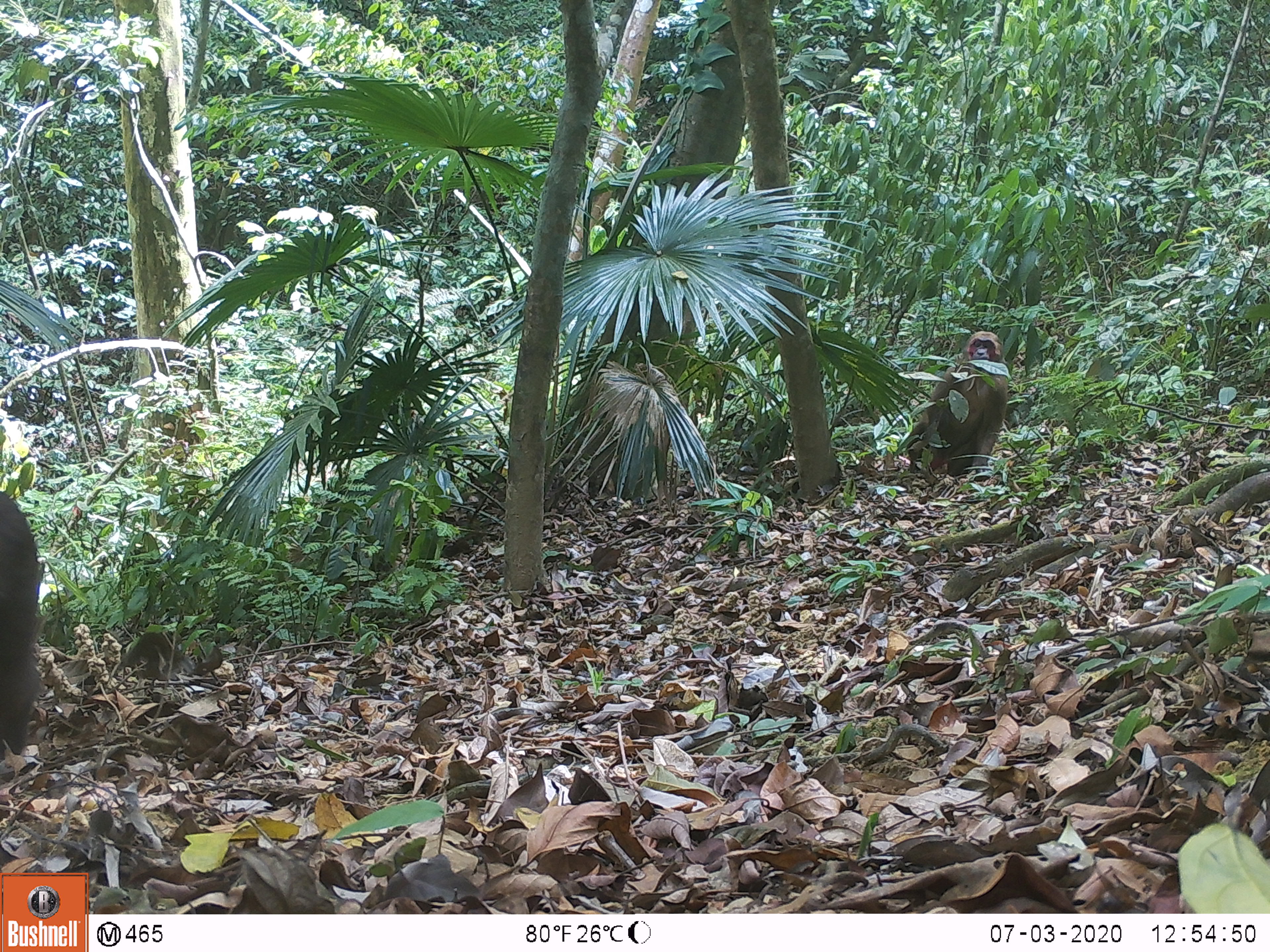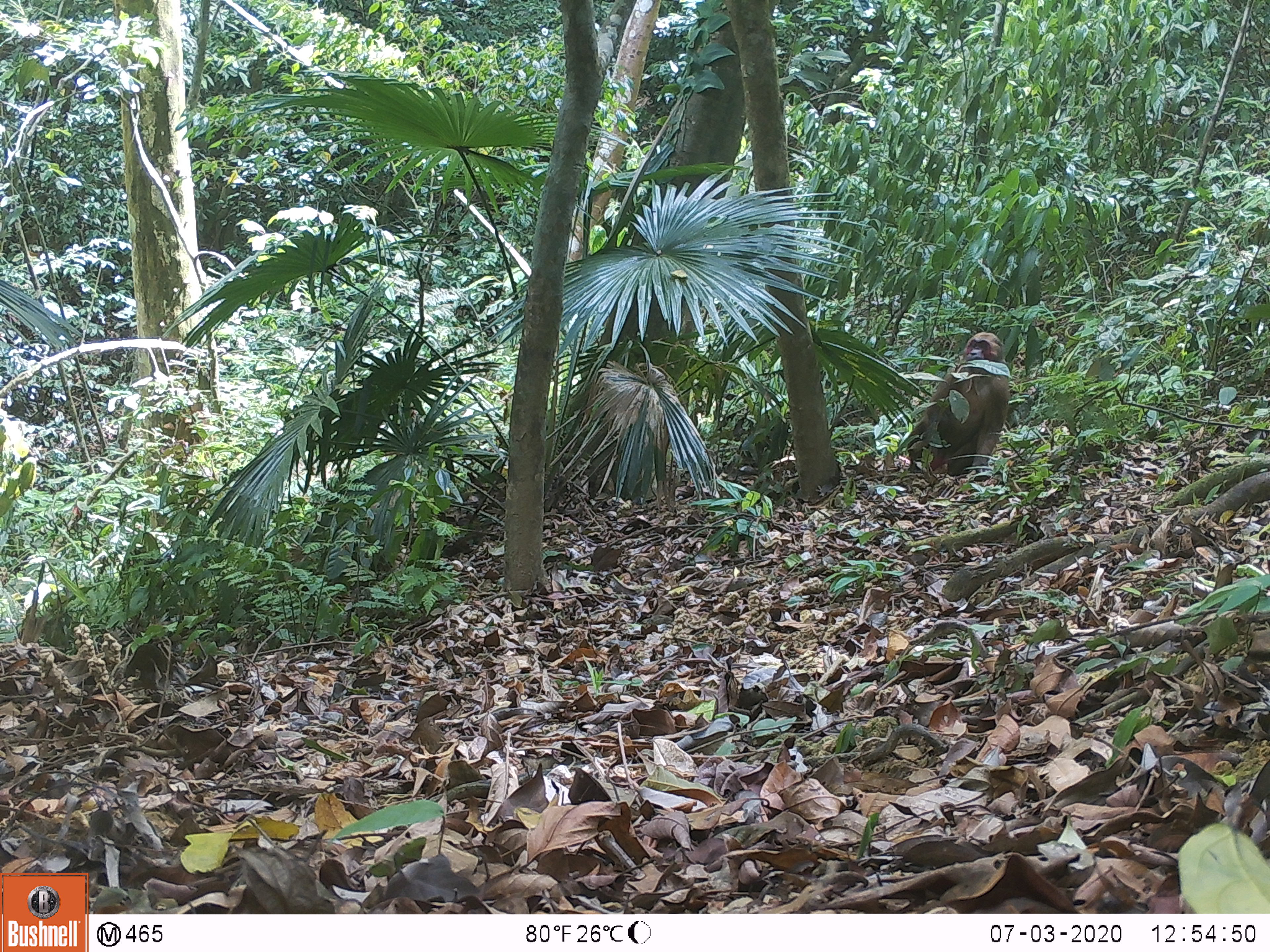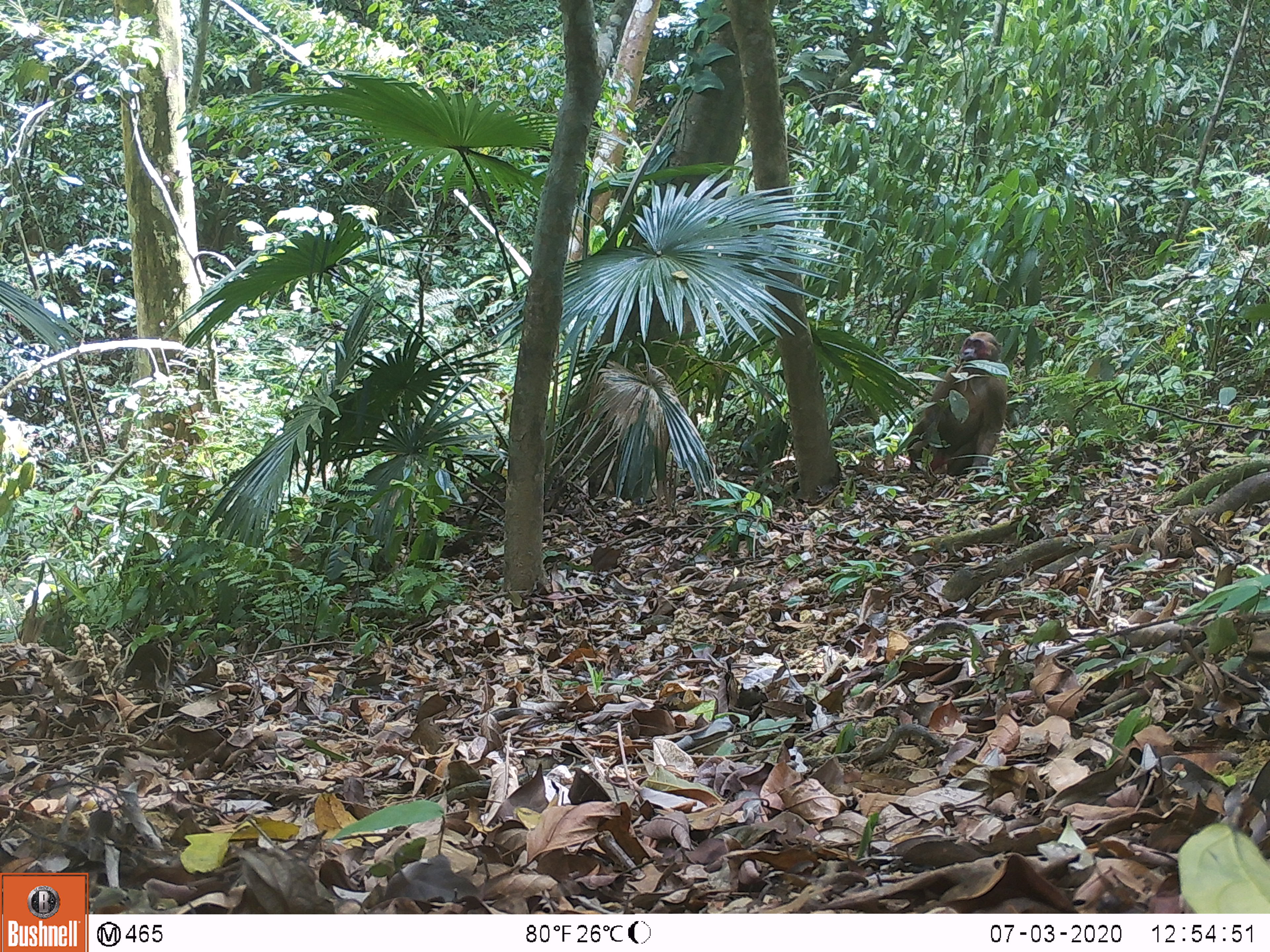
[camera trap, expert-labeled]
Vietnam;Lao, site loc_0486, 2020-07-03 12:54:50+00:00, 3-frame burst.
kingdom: Animalia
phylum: Chordata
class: Mammalia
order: Primates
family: Cercopithecidae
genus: Macaca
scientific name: Macaca arctoides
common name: stump-tailed macaque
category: stump tailed macaque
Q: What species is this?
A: Stump tailed macaque (stump-tailed macaque) (Macaca arctoides).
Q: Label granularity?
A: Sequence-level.